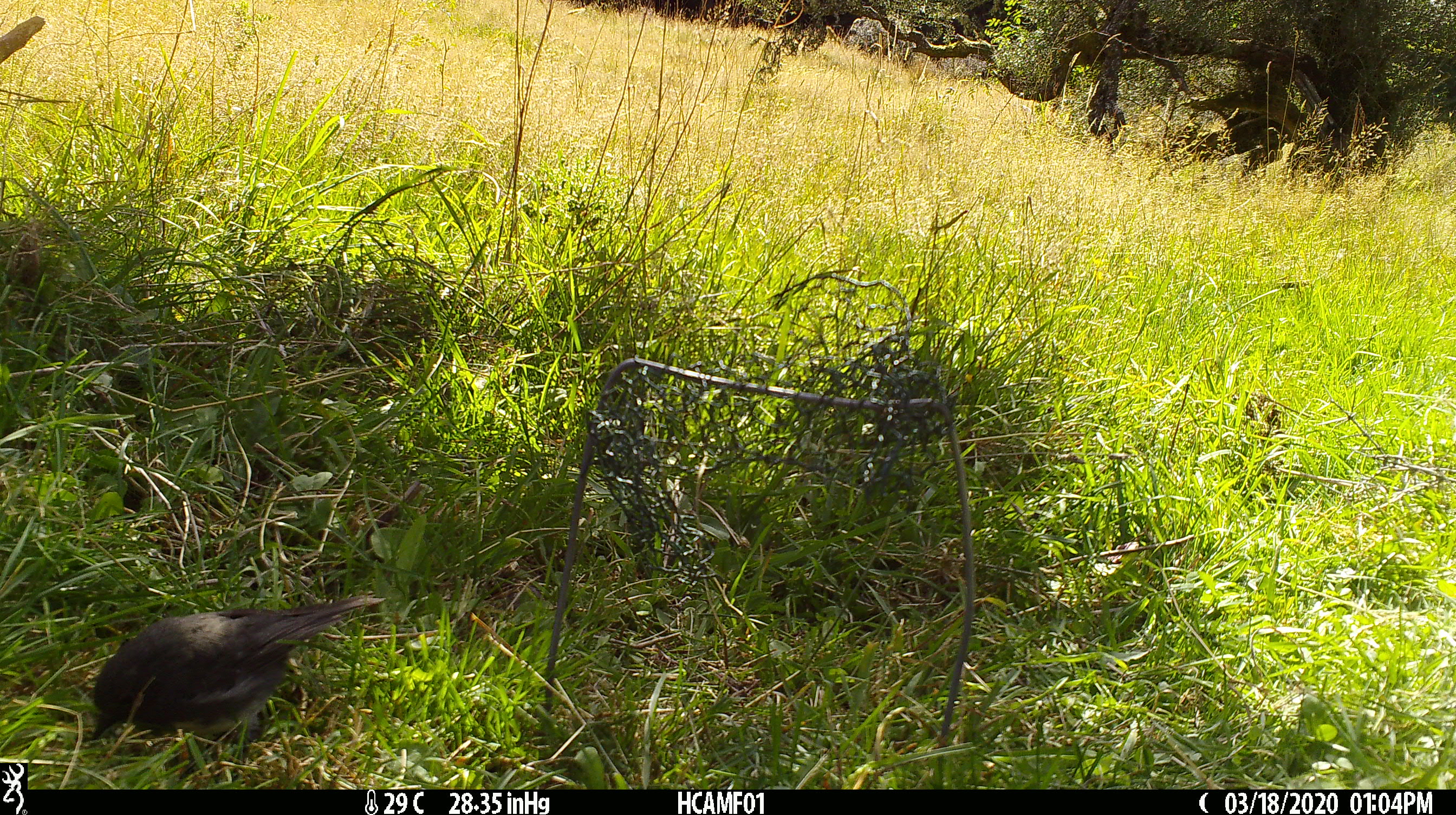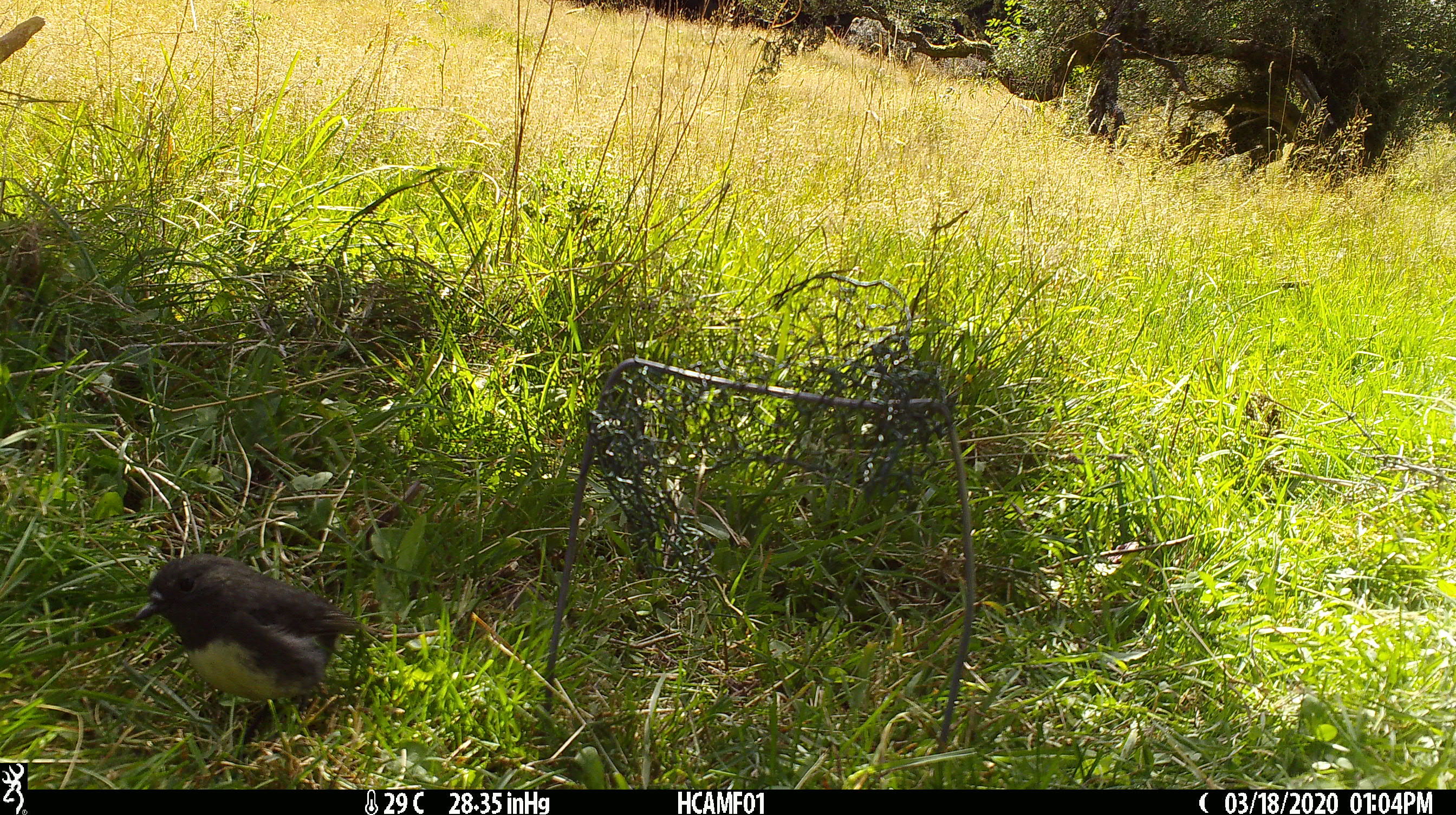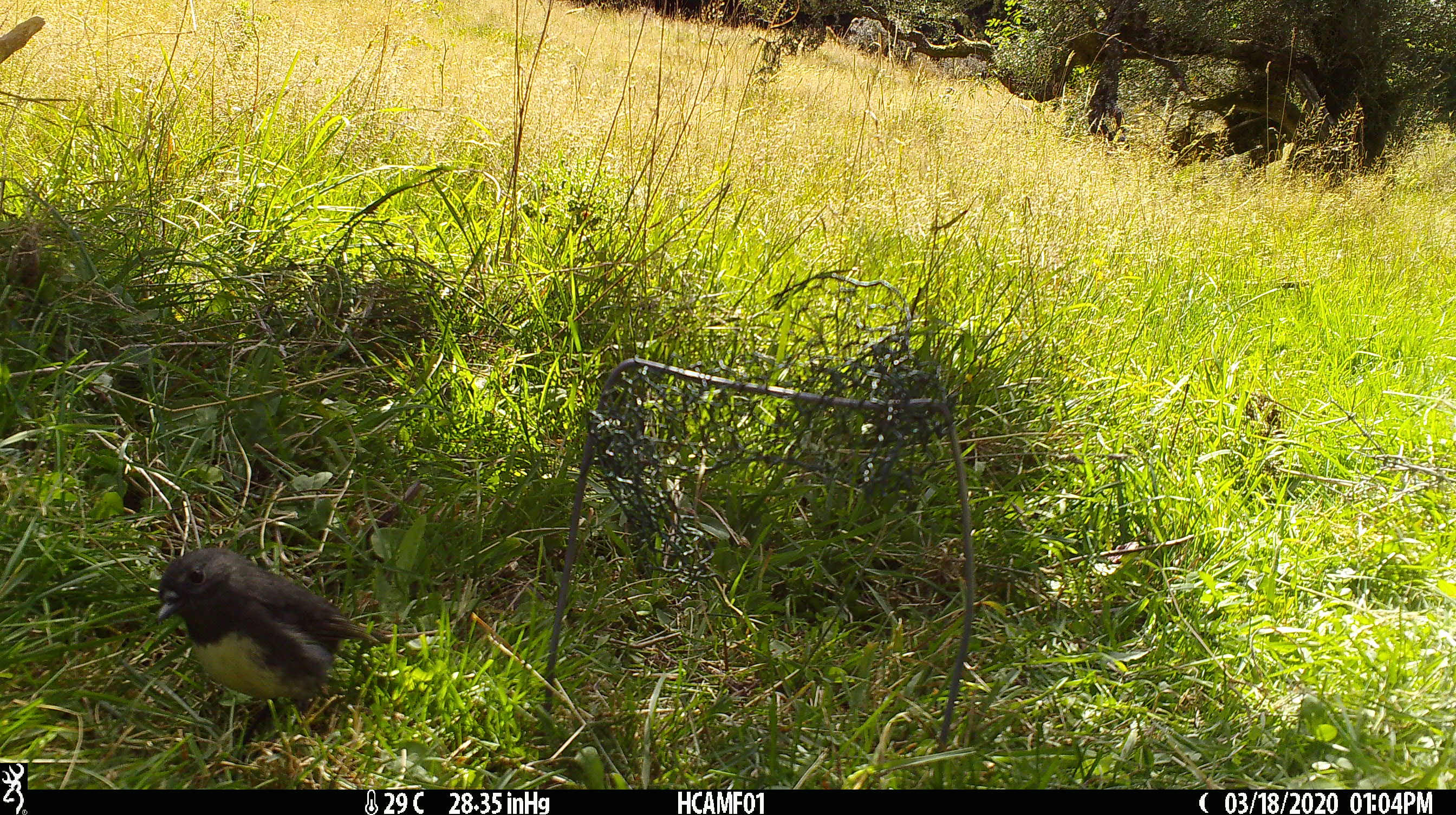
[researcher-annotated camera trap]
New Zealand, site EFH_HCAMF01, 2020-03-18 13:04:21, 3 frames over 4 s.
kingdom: Animalia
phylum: Chordata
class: Aves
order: Passeriformes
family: Petroicidae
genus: Petroica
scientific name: Petroica australis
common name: new zealand robin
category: robin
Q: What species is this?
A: Robin (new zealand robin) (Petroica australis).